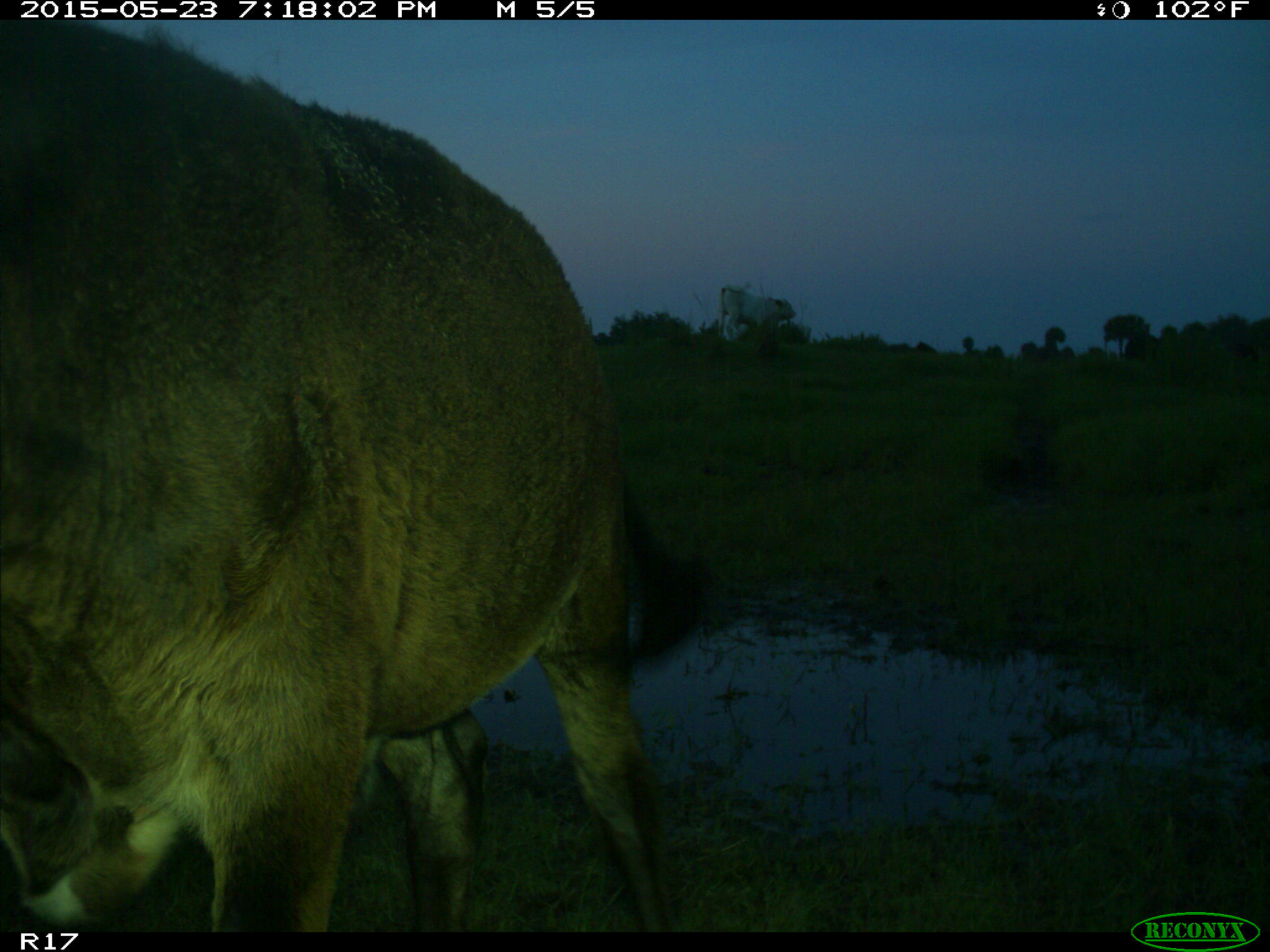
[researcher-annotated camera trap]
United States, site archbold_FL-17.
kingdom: Animalia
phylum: Chordata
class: Mammalia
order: Artiodactyla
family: Bovidae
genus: Bos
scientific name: Bos taurus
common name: domestic cow